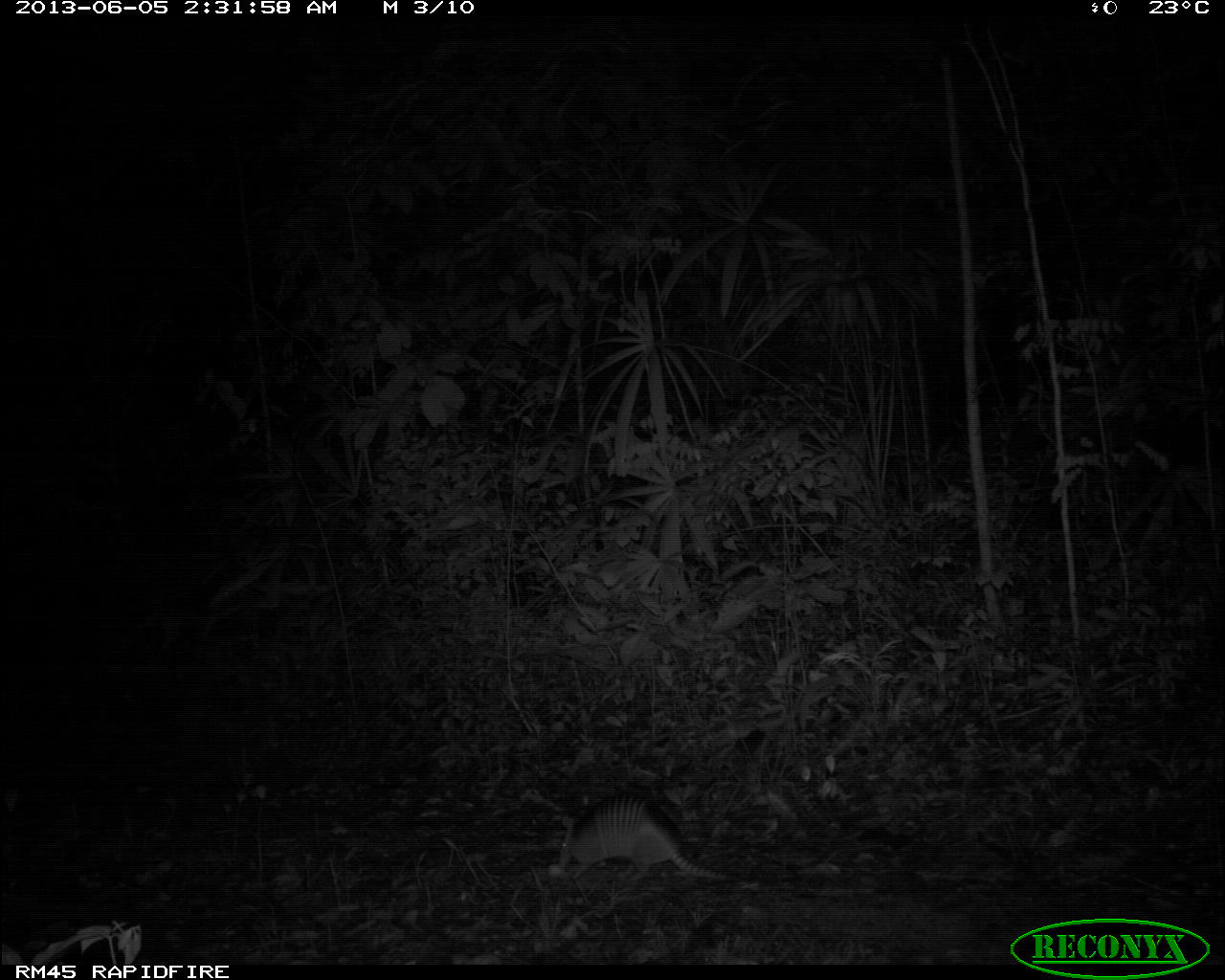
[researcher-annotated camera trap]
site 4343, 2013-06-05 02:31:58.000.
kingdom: Animalia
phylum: Chordata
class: Mammalia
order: Cingulata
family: Dasypodidae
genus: Dasypus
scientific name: Dasypus novemcinctus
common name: nine-banded armadillo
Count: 1.